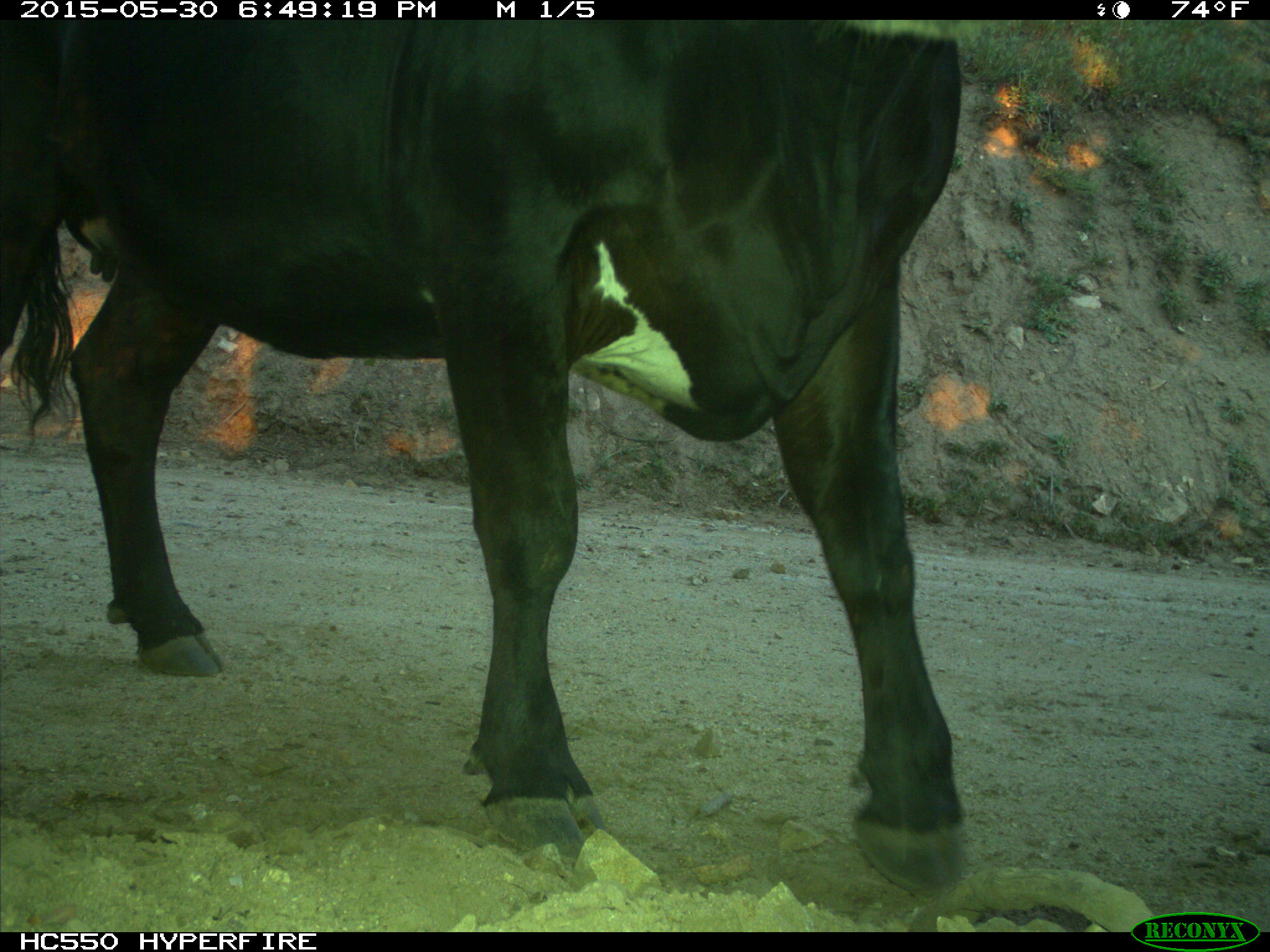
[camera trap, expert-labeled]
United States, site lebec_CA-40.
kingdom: Animalia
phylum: Chordata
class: Mammalia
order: Artiodactyla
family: Bovidae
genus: Bos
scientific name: Bos taurus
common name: domestic cow